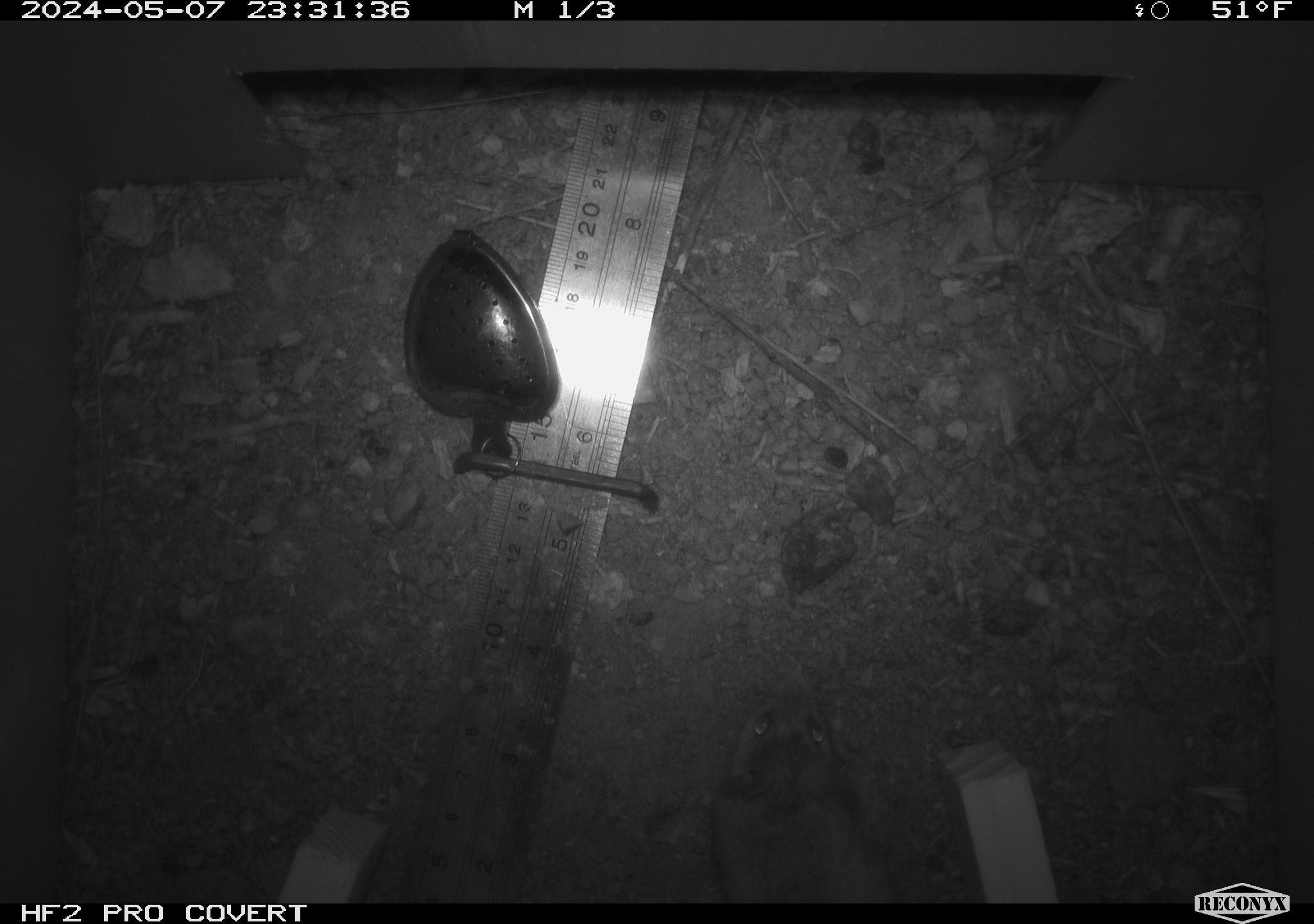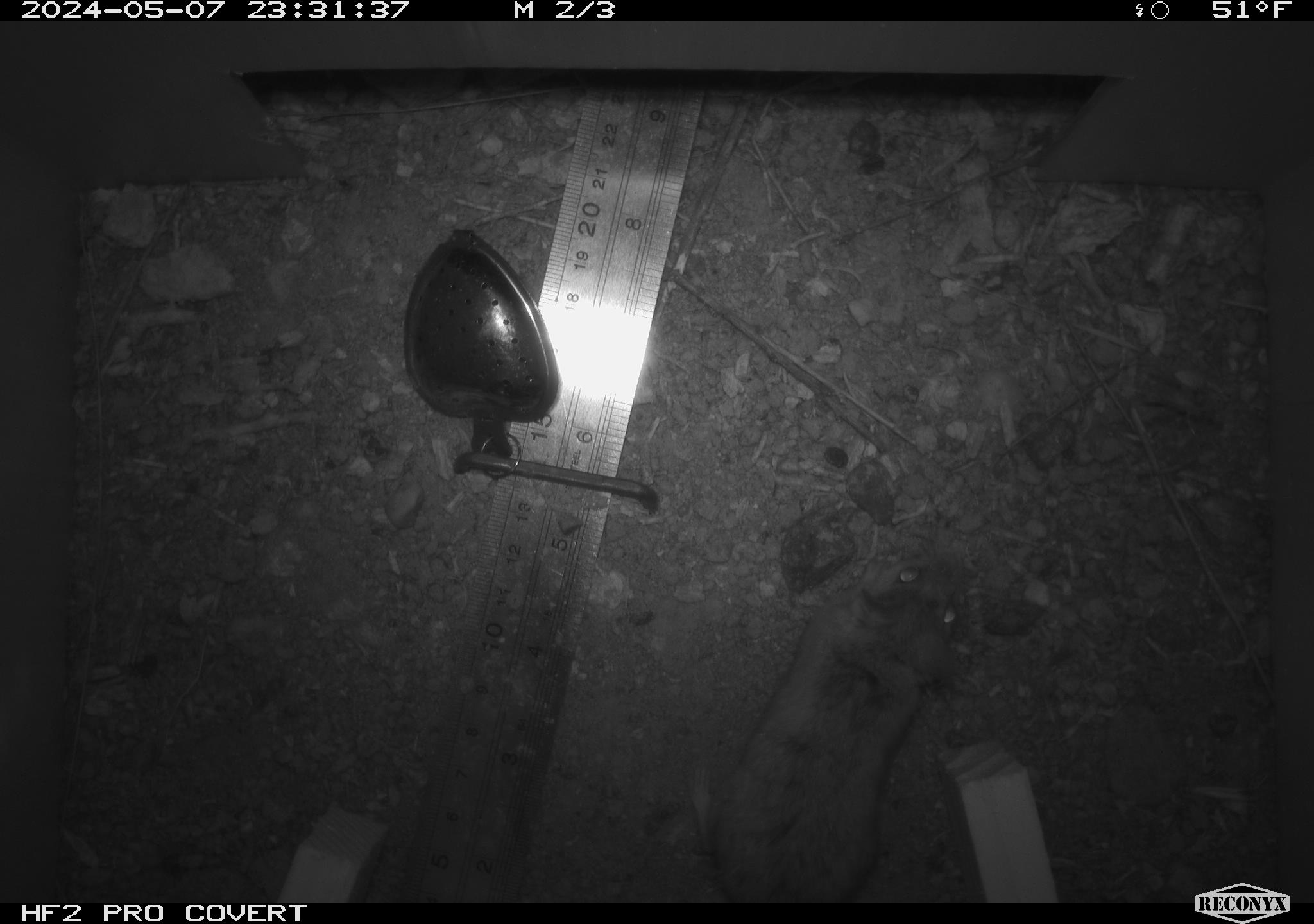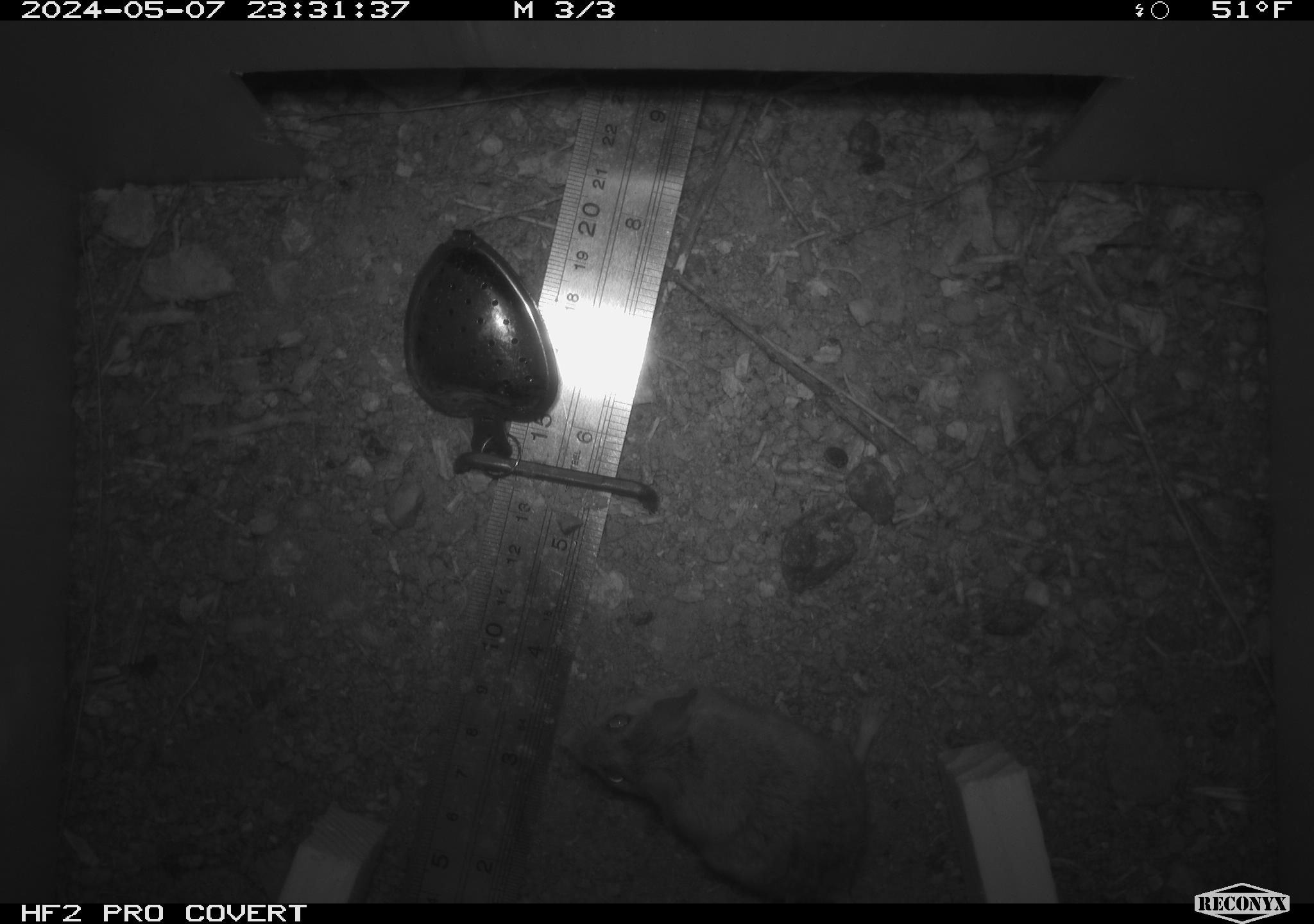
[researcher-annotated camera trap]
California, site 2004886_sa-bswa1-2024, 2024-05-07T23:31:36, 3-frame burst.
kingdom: Animalia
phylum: Chordata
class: Mammalia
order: Rodentia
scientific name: Rodentia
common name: mouse species